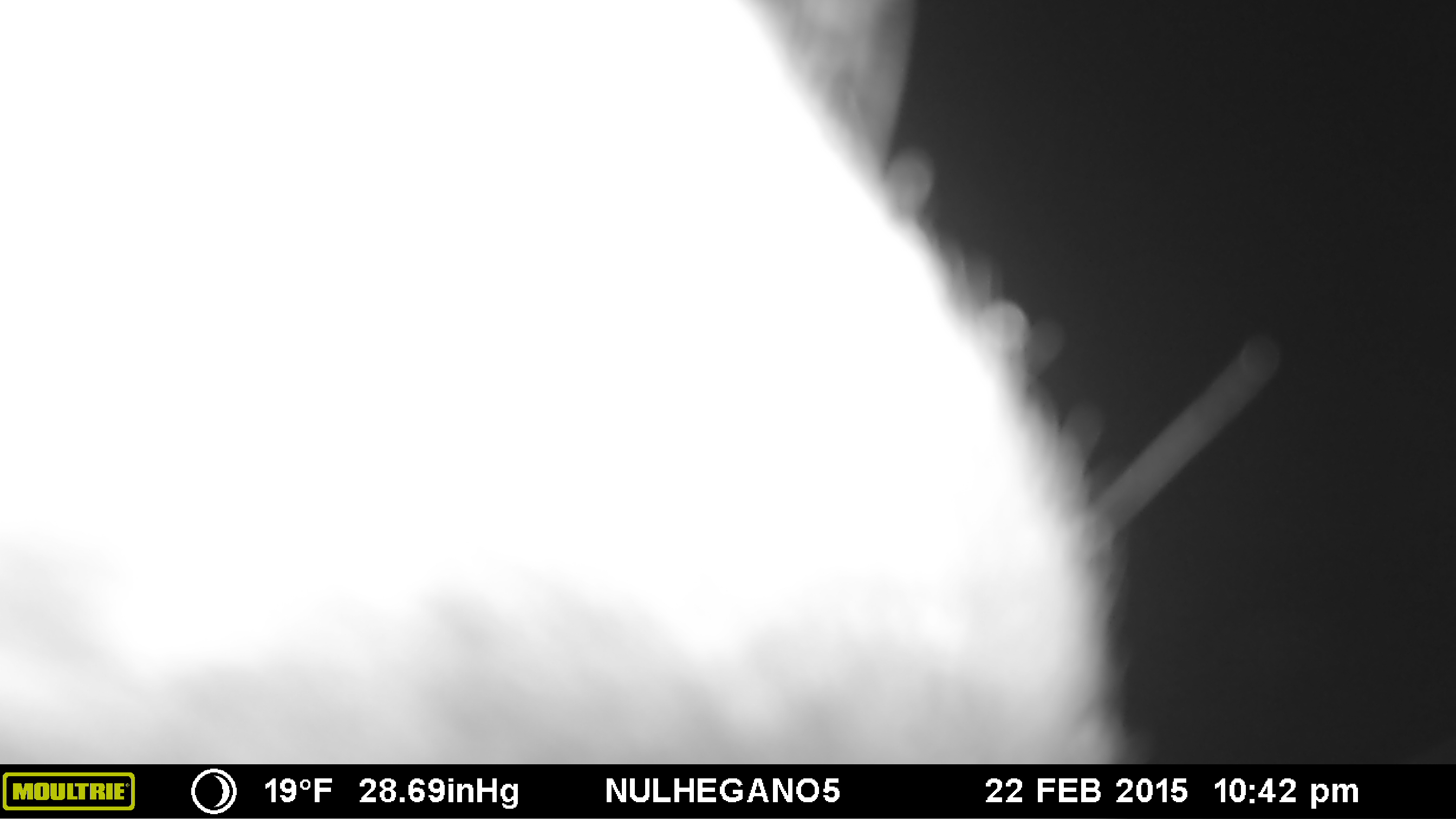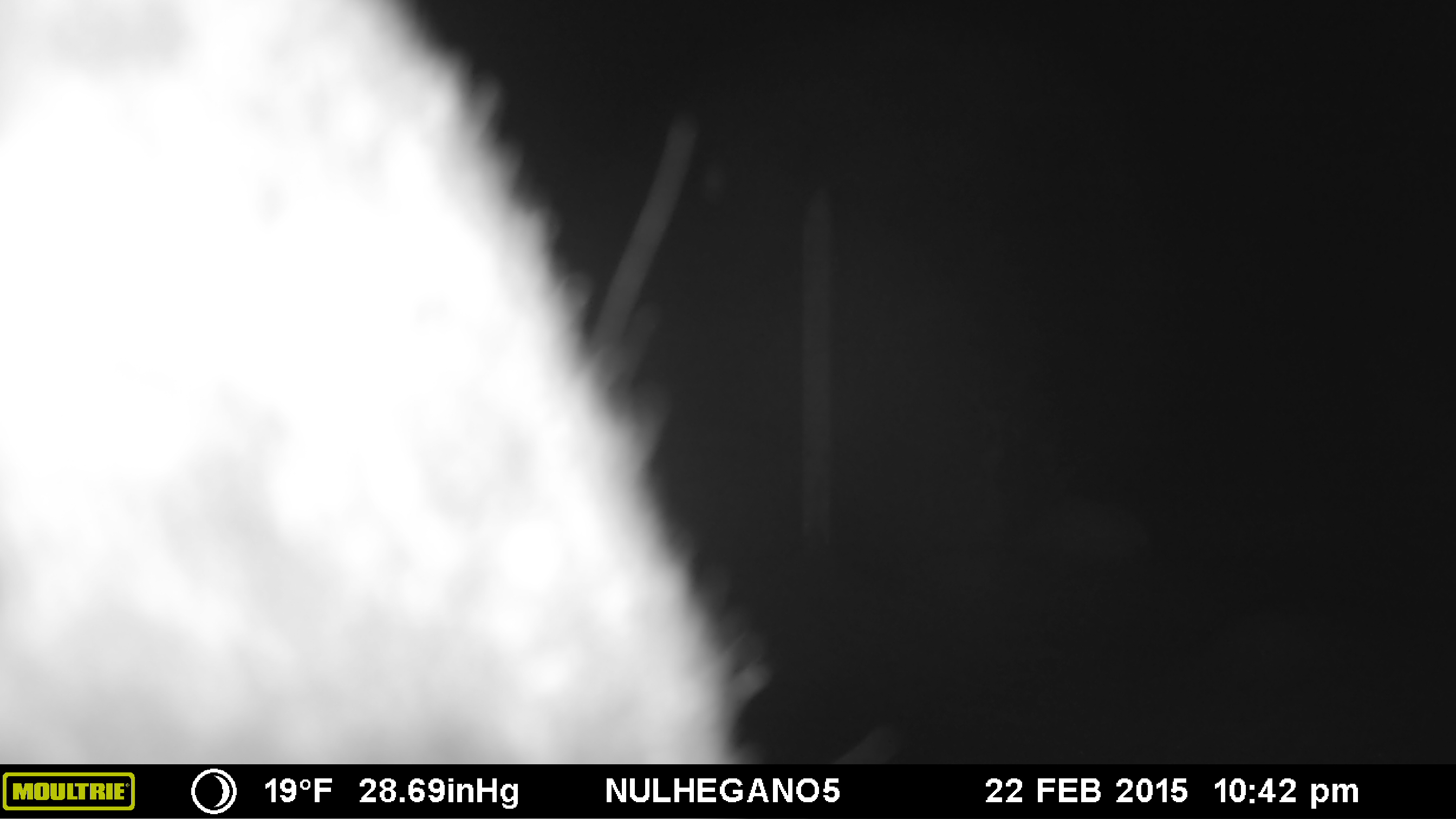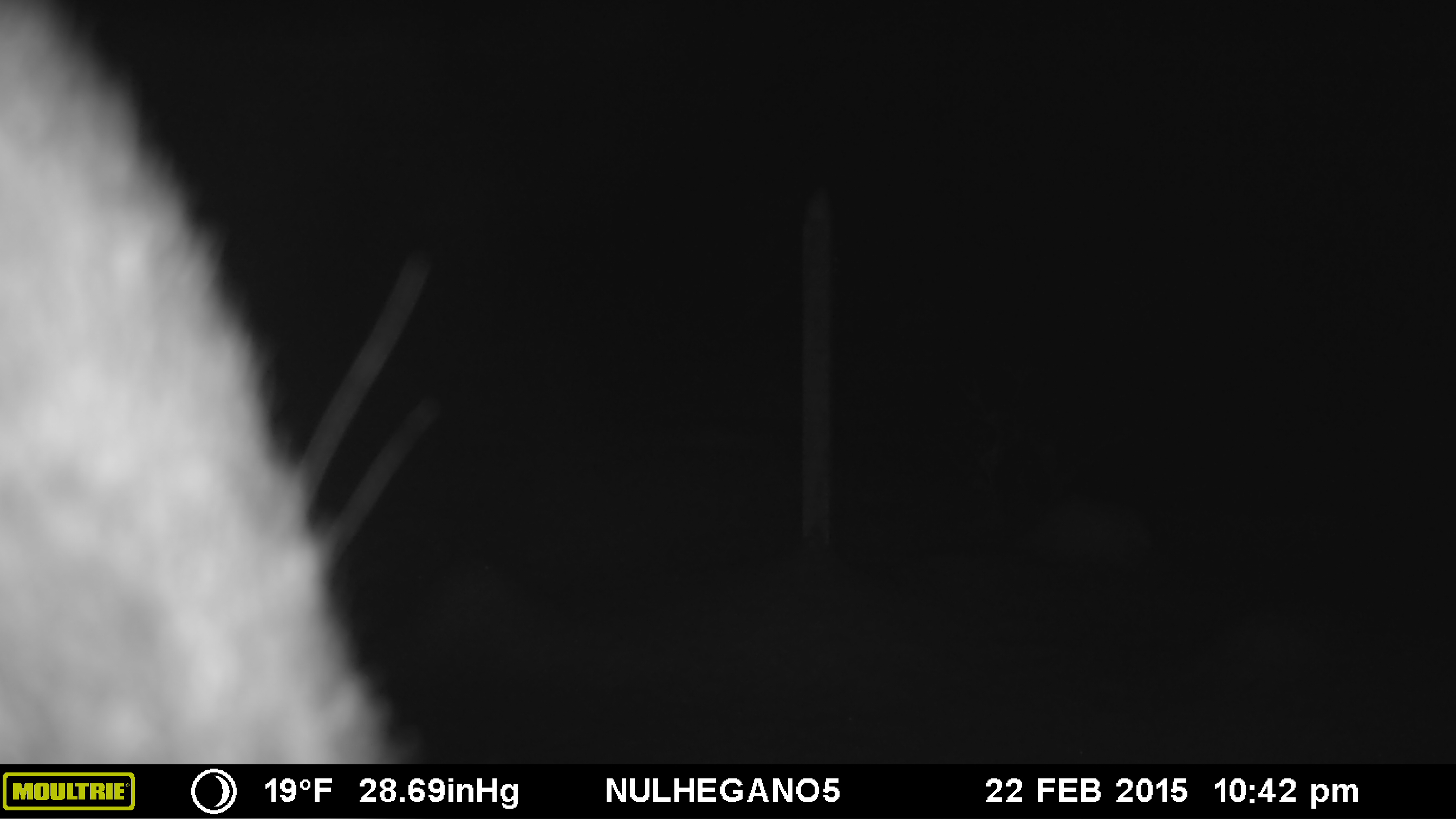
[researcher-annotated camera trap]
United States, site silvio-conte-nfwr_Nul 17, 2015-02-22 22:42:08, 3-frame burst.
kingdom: Animalia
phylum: Chordata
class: Mammalia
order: Artiodactyla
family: Cervidae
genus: Alces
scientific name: Alces alces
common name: moose